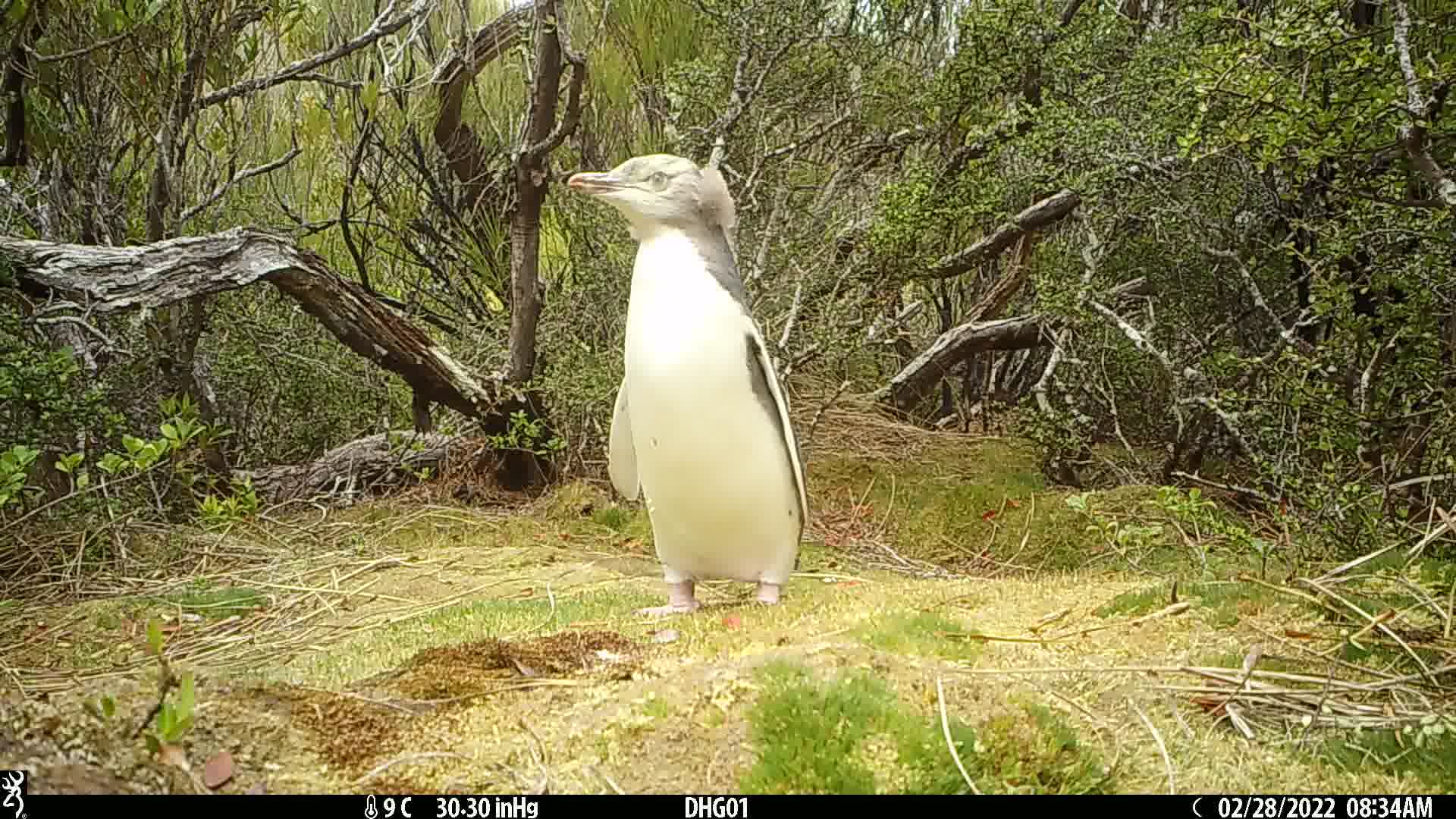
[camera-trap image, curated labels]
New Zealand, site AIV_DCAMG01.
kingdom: Animalia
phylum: Chordata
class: Aves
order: Sphenisciformes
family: Spheniscidae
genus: Megadyptes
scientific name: Megadyptes antipodes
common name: yellow-eyed penguin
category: yellow eyed penguin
Yellow eyed penguin (yellow-eyed penguin) (Megadyptes antipodes).